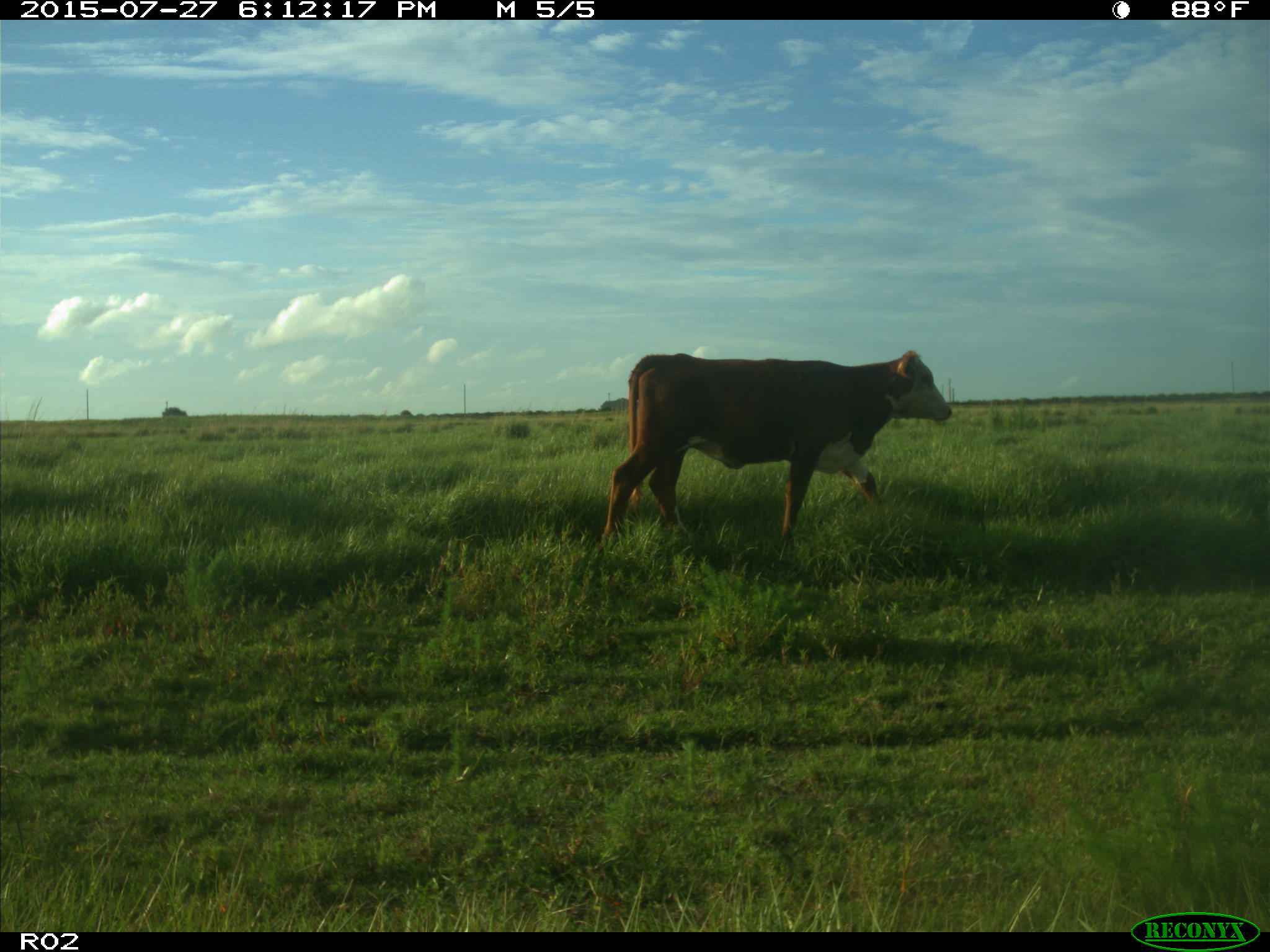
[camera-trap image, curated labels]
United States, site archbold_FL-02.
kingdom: Animalia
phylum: Chordata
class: Mammalia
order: Artiodactyla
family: Bovidae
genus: Bos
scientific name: Bos taurus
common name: domestic cow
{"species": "Bos taurus (domestic cow)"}